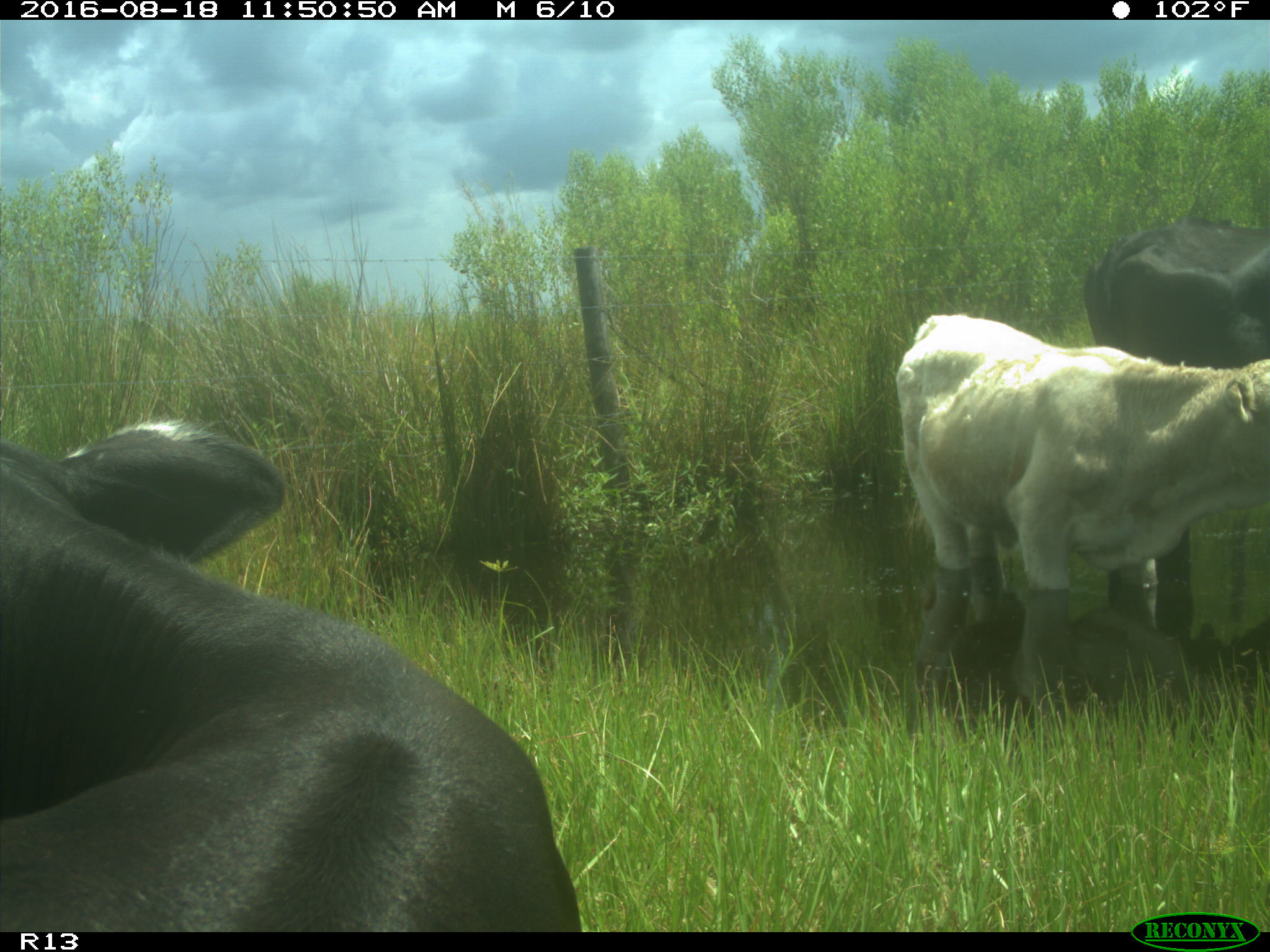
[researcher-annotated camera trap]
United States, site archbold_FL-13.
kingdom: Animalia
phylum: Chordata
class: Mammalia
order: Artiodactyla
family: Bovidae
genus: Bos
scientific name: Bos taurus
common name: domestic cow